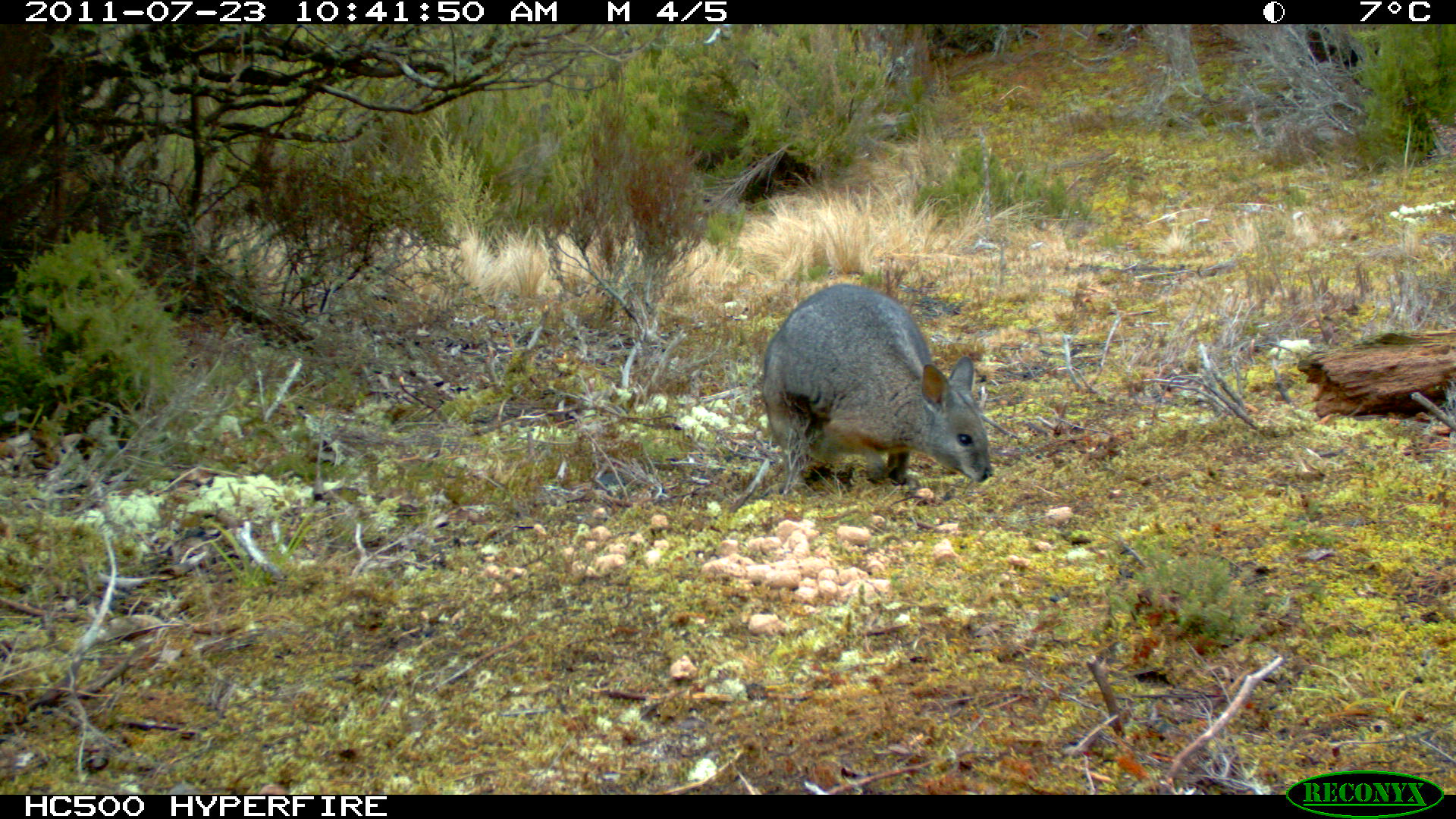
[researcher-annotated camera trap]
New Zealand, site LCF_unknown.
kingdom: Animalia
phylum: Chordata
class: Mammalia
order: Diprotodontia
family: Macropodidae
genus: Notamacropus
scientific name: Notamacropus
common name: wallaby